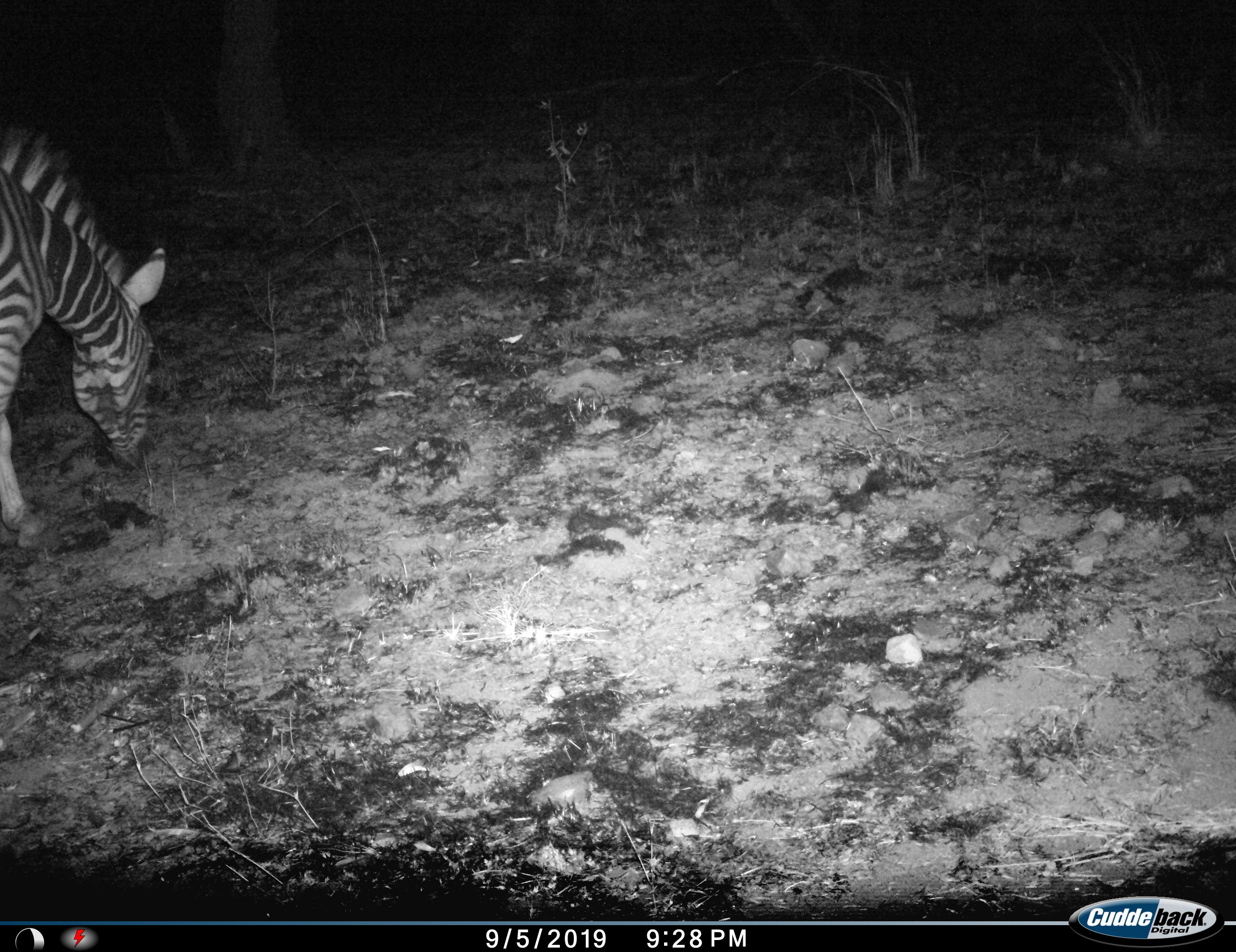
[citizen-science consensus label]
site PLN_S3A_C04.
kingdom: Animalia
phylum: Chordata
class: Mammalia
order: Perissodactyla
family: Equidae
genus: Equus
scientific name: Equus quagga burchellii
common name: burchell's zebra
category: zebraburchells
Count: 1.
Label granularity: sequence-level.